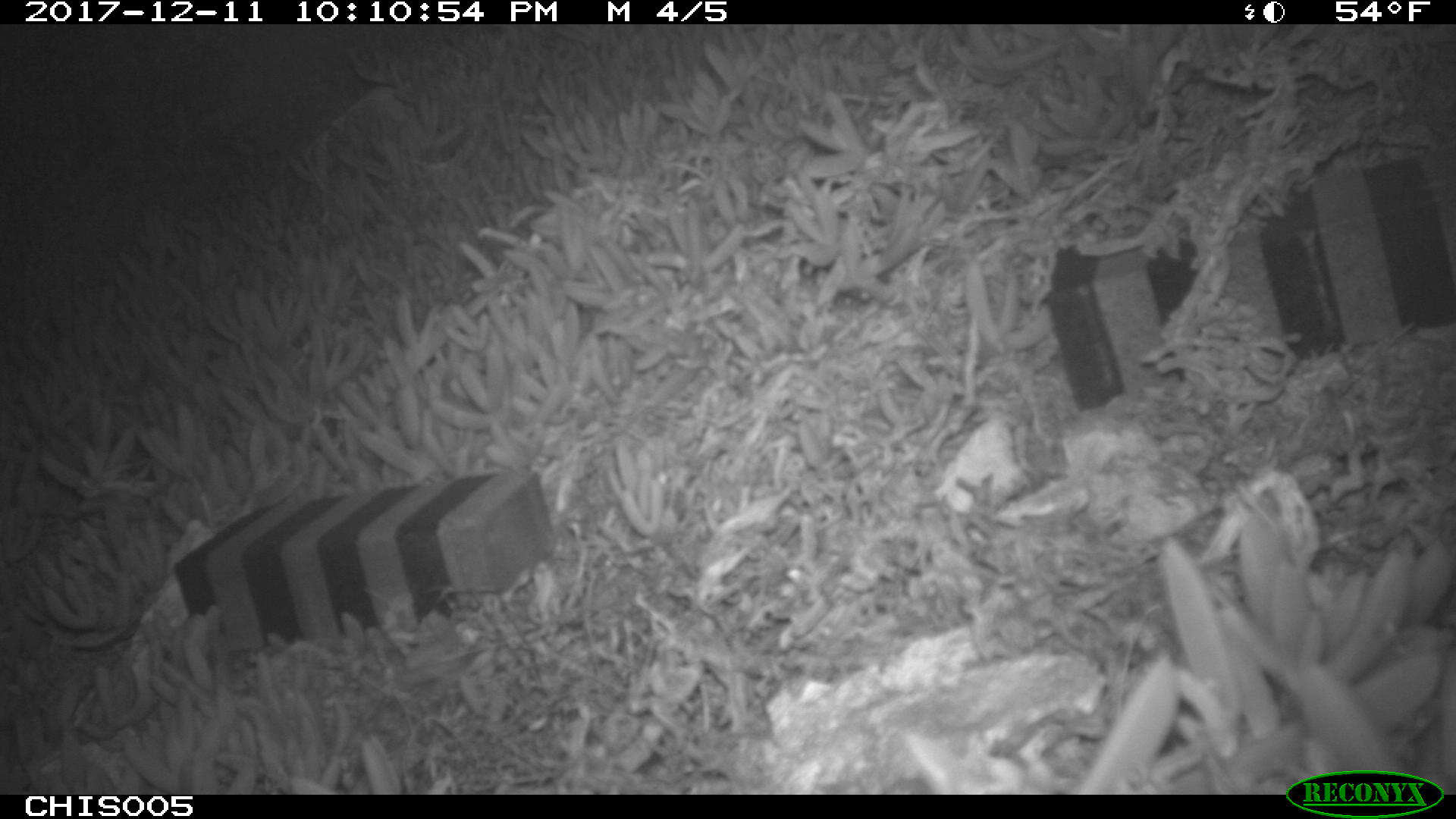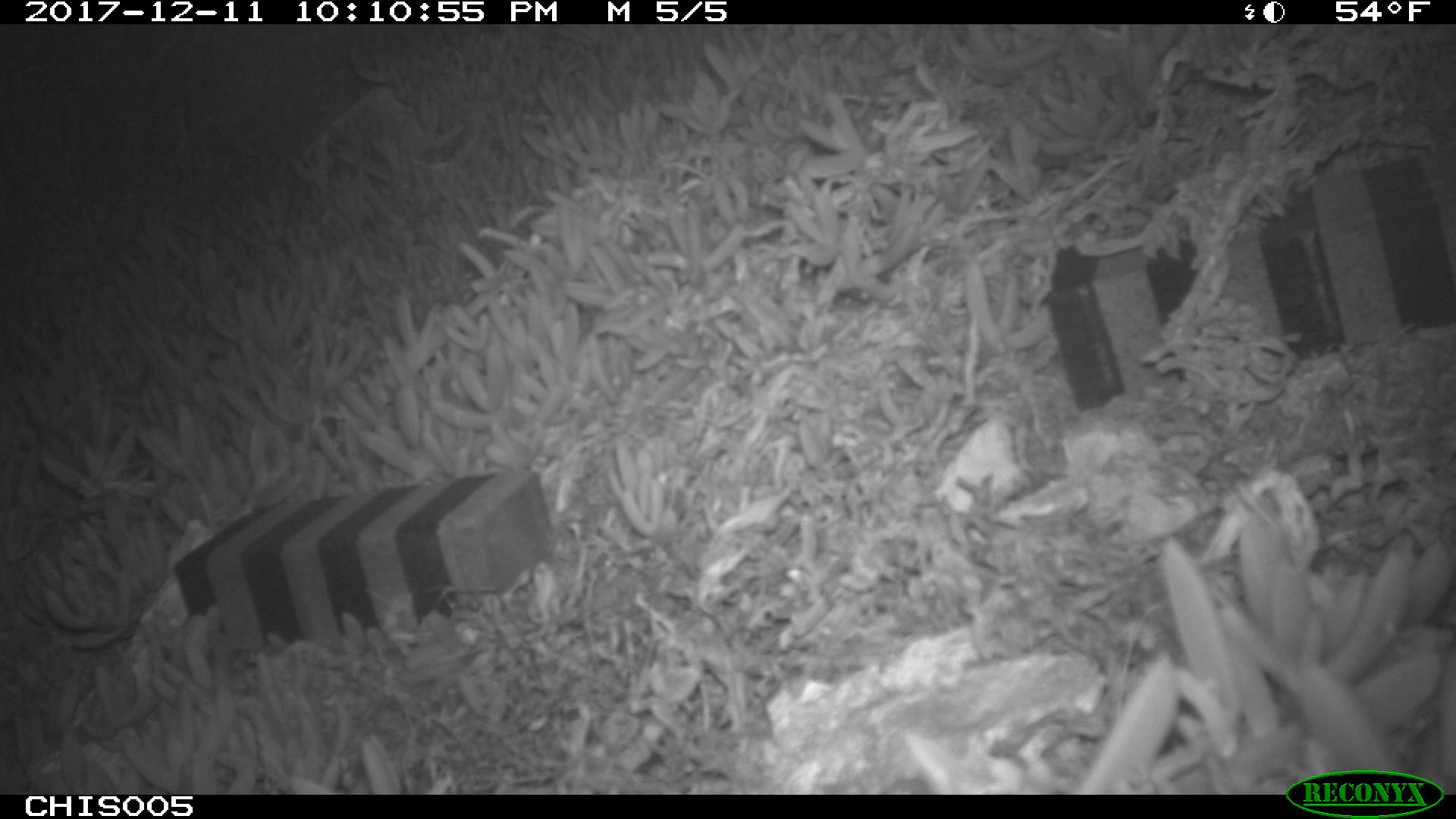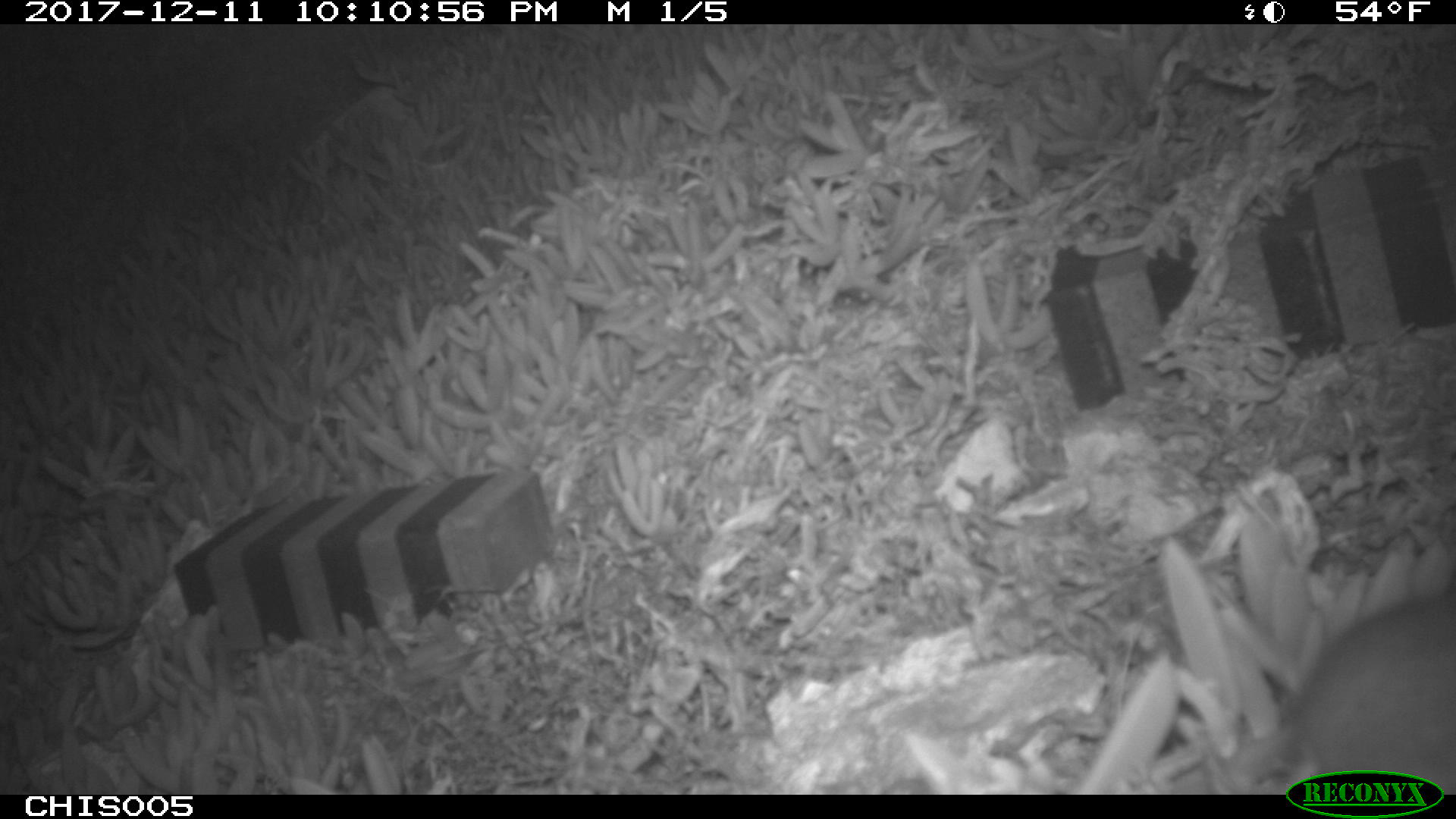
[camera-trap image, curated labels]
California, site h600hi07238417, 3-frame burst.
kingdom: Animalia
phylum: Chordata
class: Mammalia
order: Rodentia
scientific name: Rodentia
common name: rodent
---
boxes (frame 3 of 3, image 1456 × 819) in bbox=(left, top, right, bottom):
rodent: bbox=(1295, 597, 1454, 794)